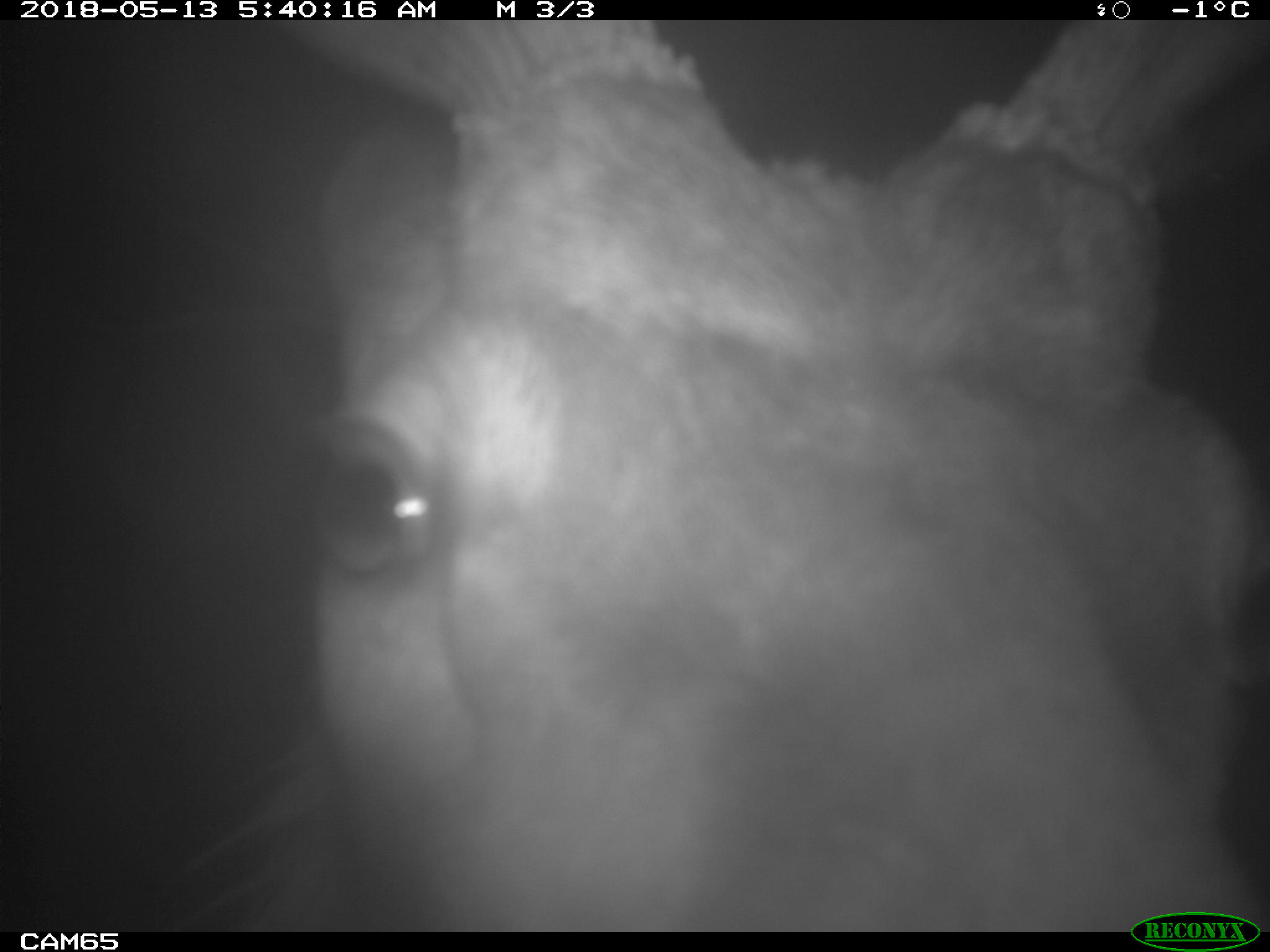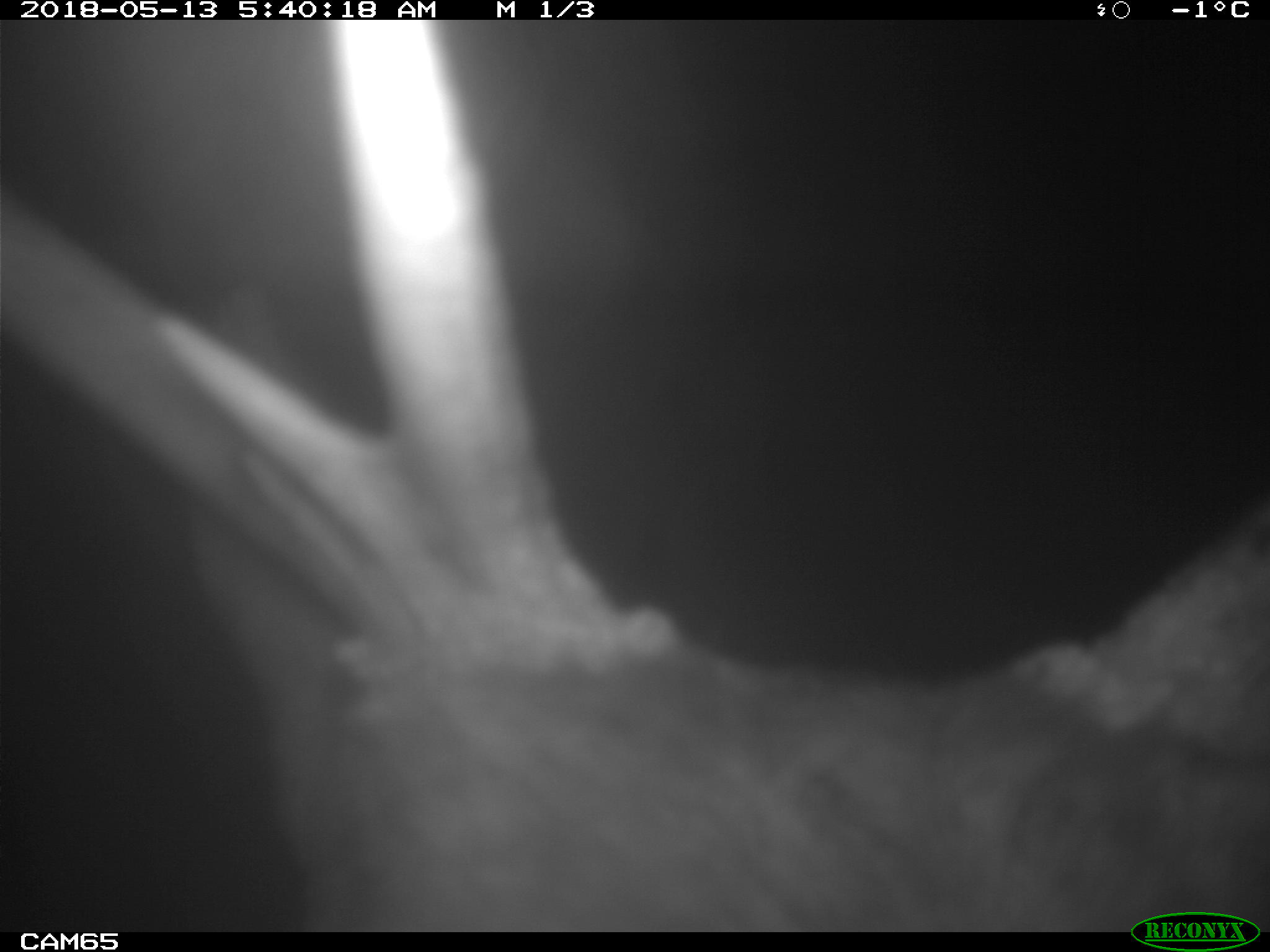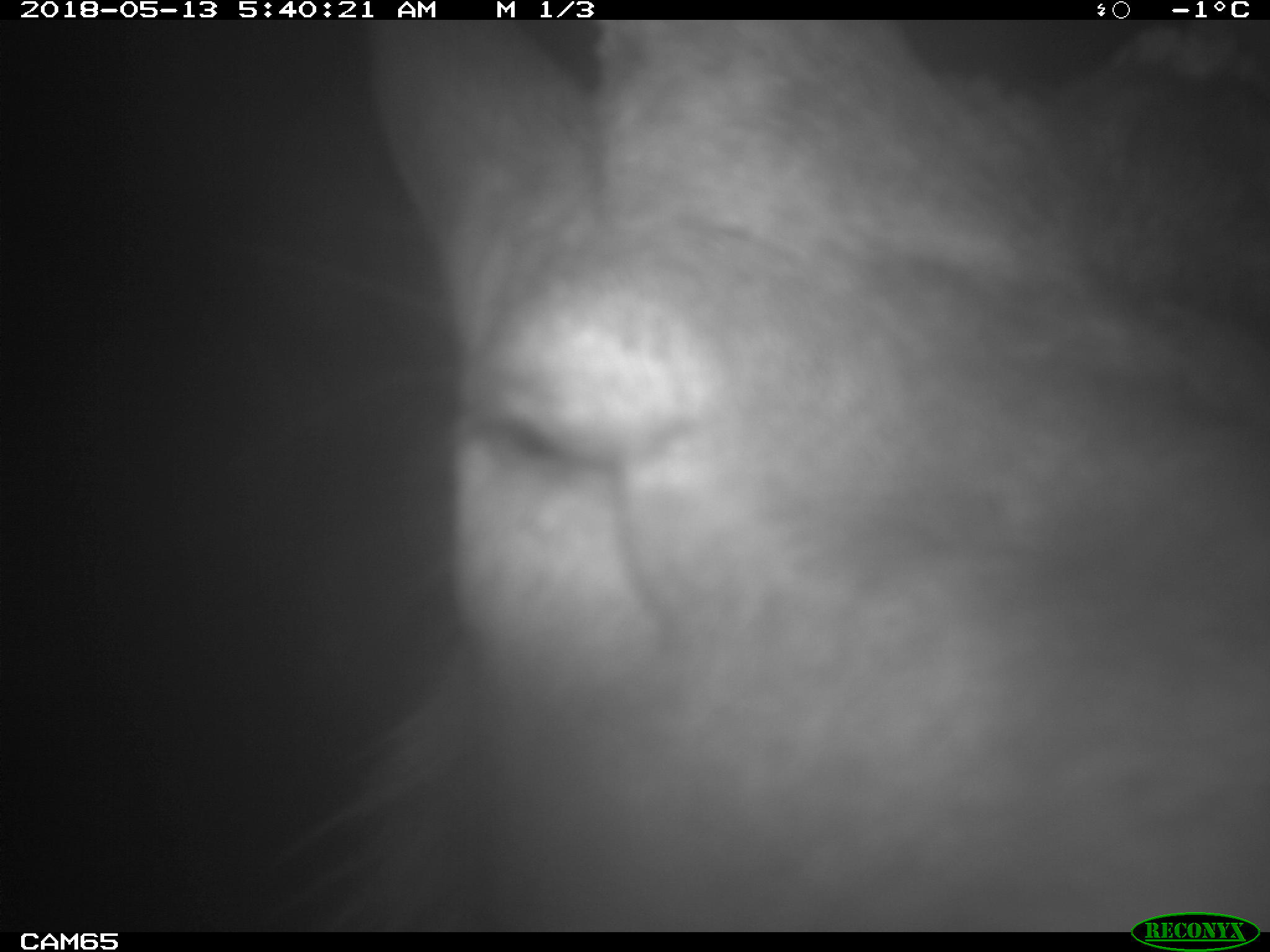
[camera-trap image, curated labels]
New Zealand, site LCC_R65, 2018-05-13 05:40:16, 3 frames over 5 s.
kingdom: Animalia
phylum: Chordata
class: Mammalia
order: Artiodactyla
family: Cervidae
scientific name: Cervidae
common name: deer